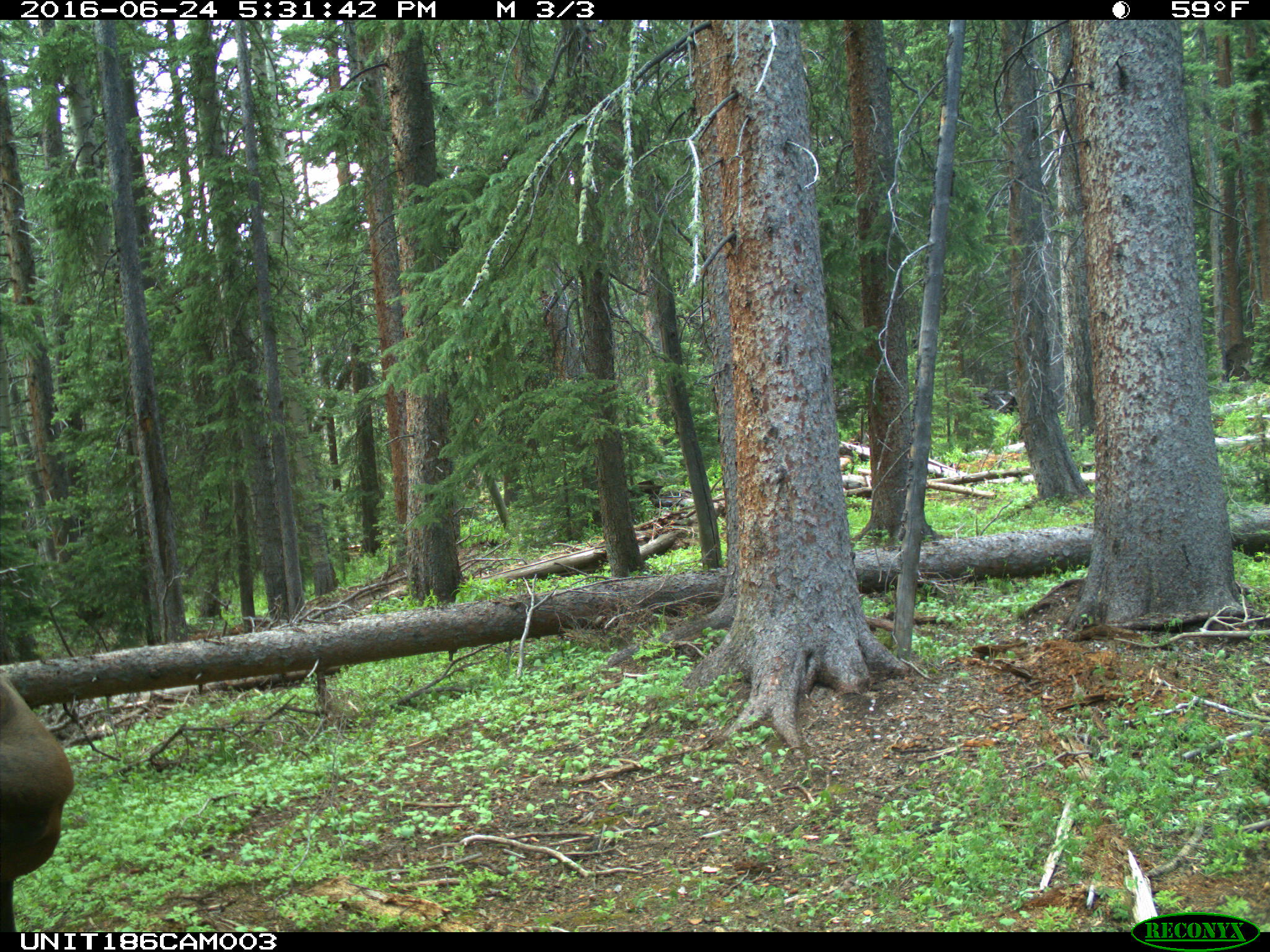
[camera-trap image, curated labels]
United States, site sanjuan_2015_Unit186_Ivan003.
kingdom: Animalia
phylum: Chordata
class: Mammalia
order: Artiodactyla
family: Cervidae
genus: Cervus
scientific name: Cervus elaphus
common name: red deer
Cervus elaphus (red deer).